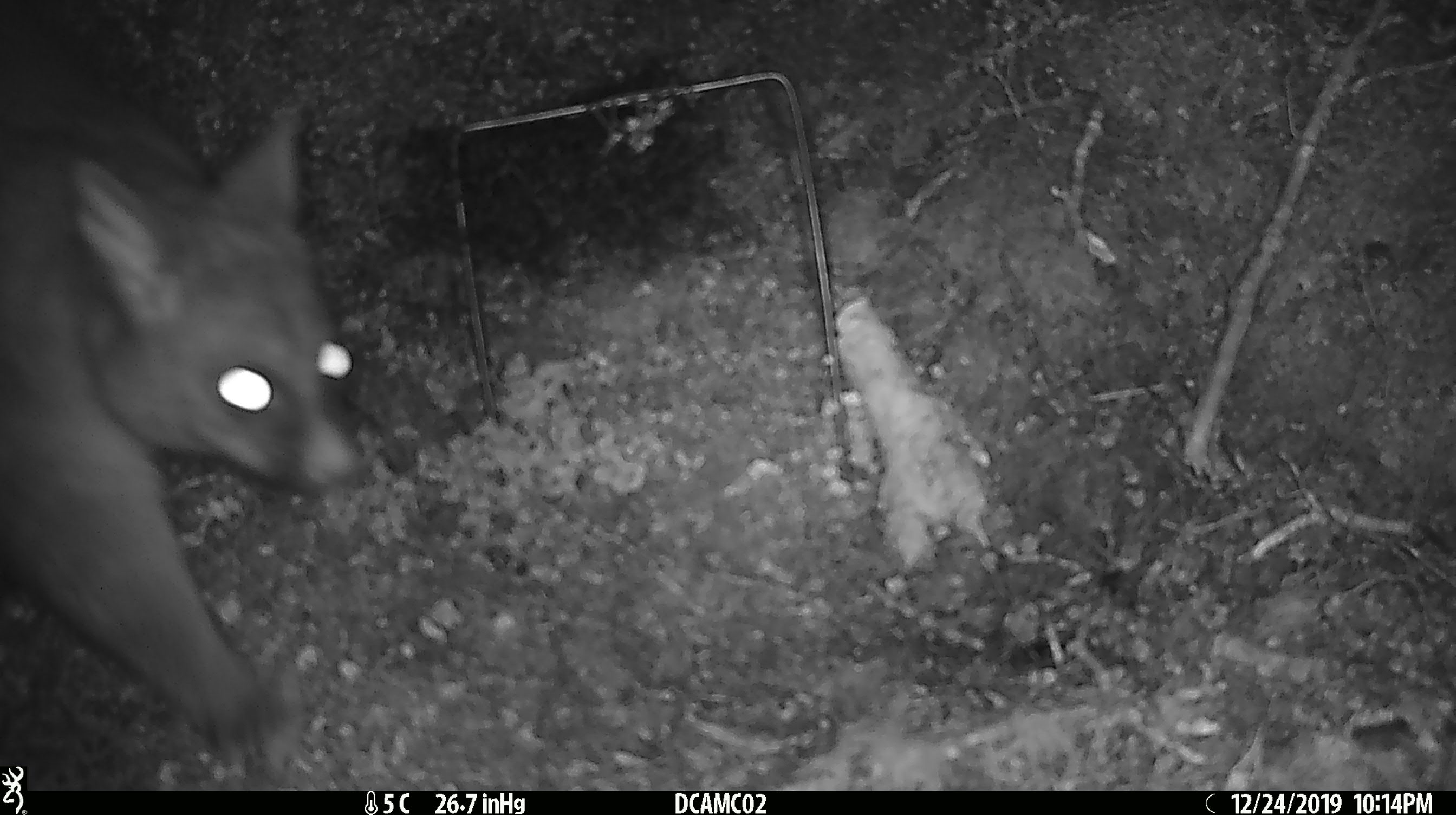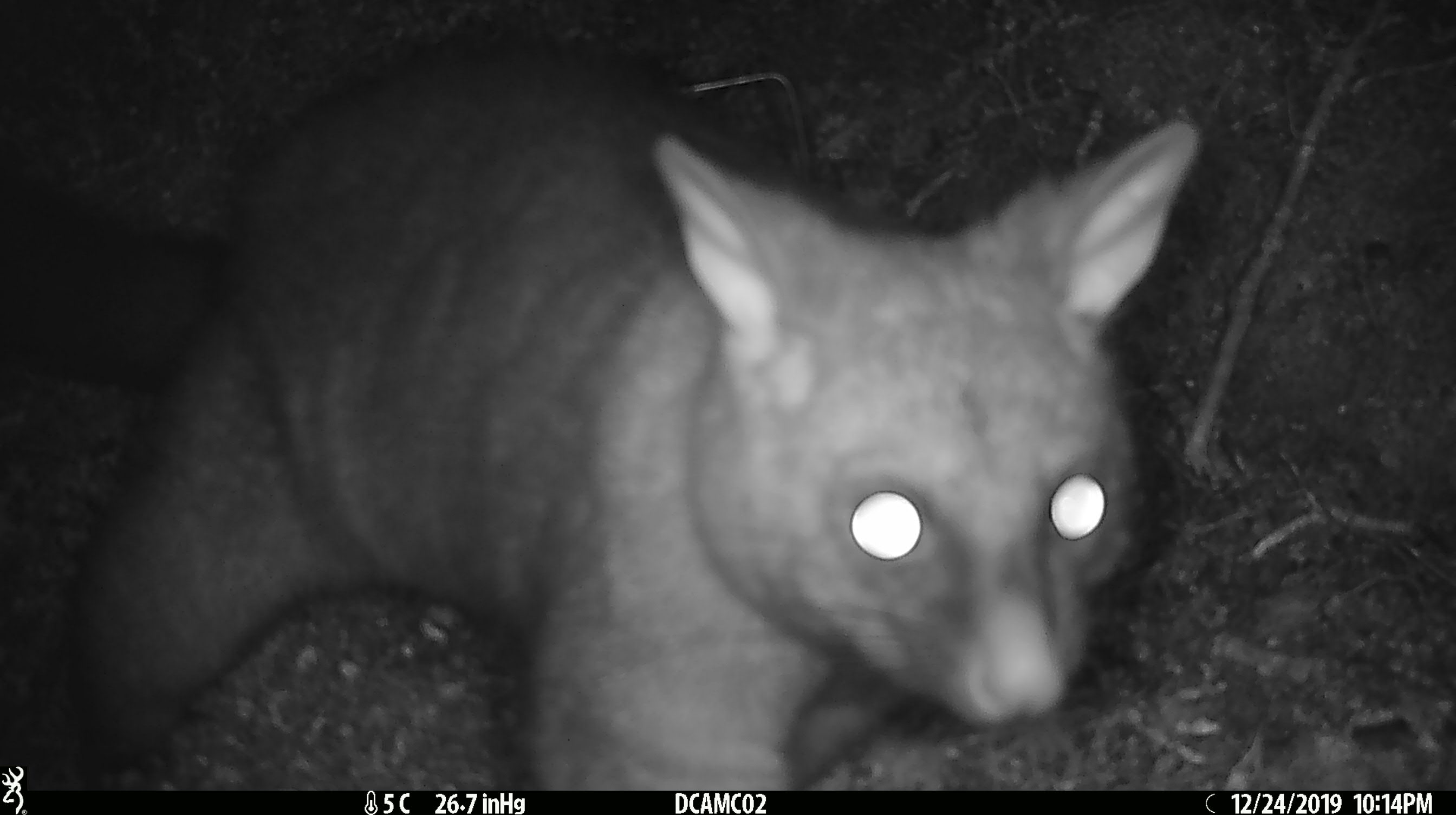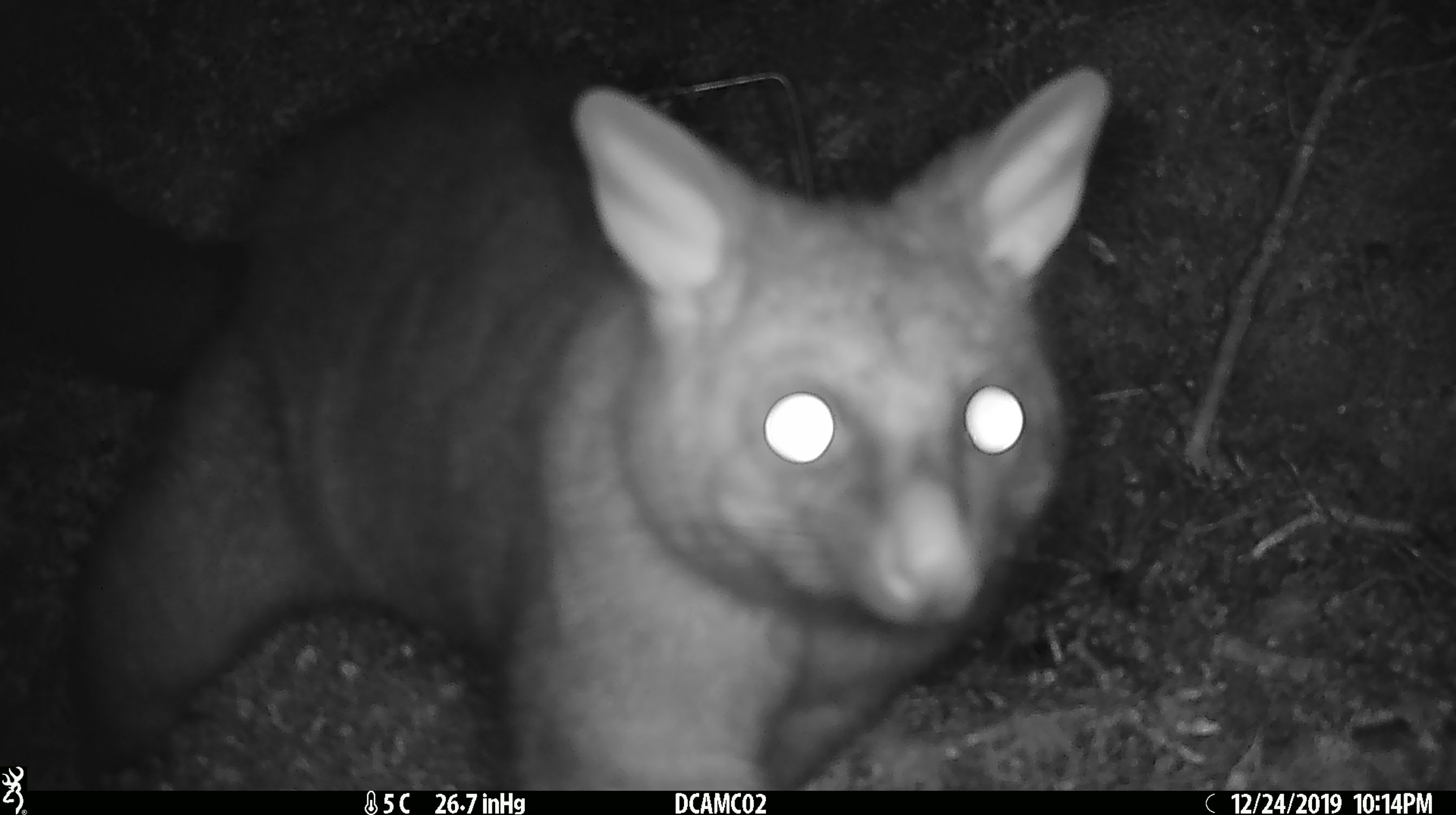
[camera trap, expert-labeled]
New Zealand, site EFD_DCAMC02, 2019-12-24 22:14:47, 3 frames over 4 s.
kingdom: Animalia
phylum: Chordata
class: Mammalia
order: Diprotodontia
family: Phalangeridae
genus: Trichosurus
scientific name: Trichosurus vulpecula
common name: common brushtail possum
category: possum